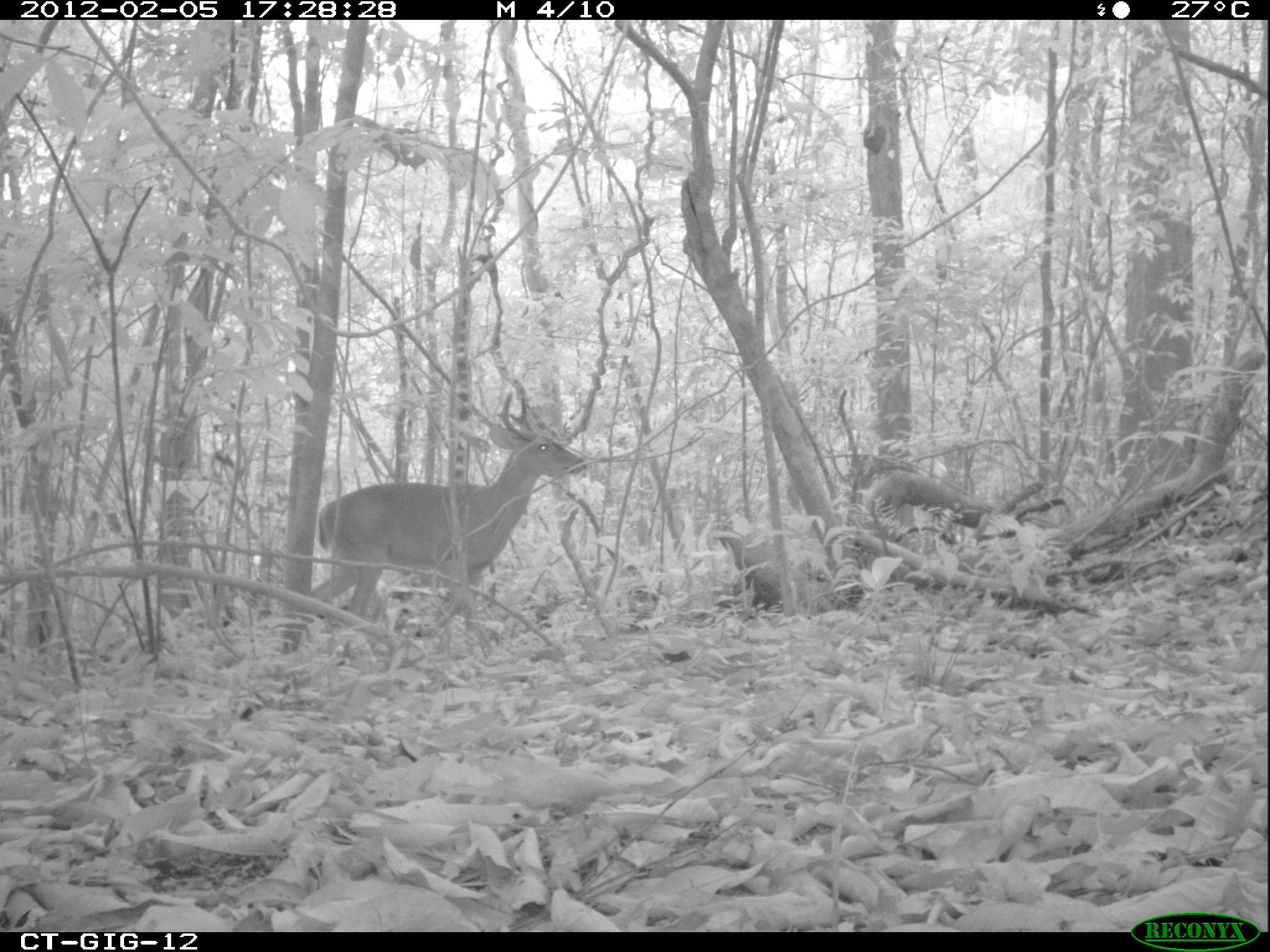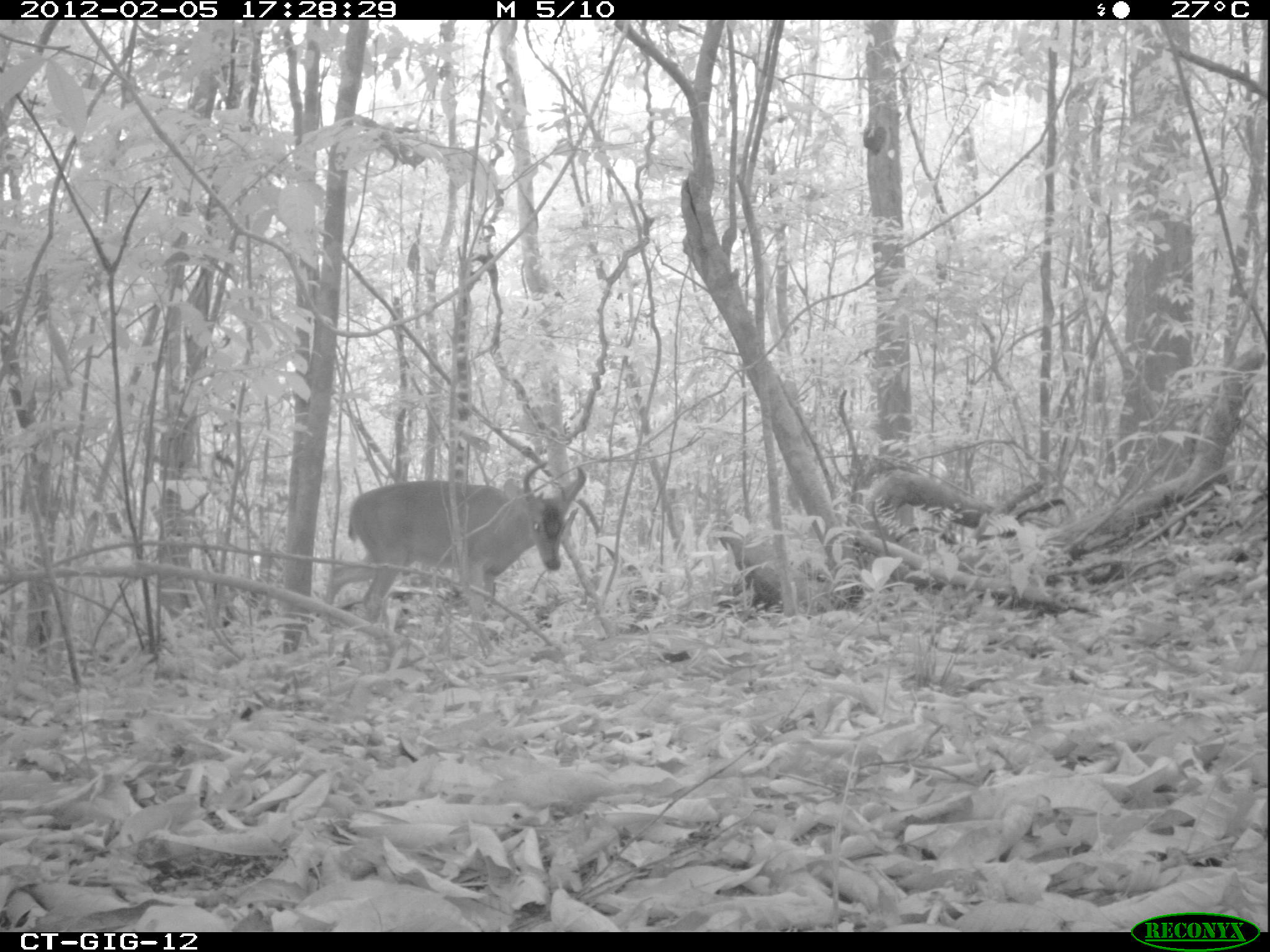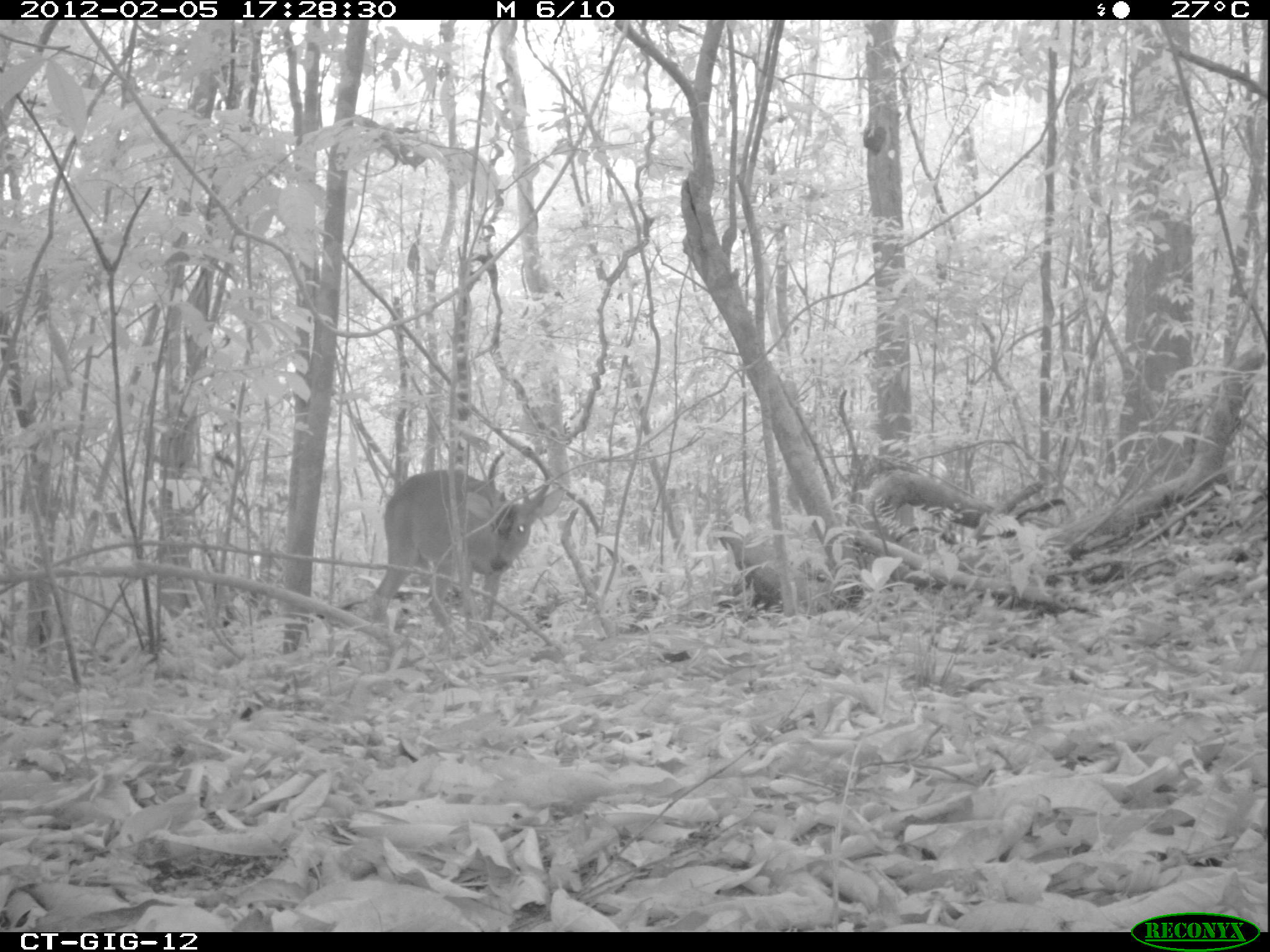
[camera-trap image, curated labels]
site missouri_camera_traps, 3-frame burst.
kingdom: Animalia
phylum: Chordata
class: Mammalia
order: Artiodactyla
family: Cervidae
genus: Odocoileus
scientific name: Odocoileus virginianus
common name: white-tailed deer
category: white tailed deer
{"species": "white tailed deer (white-tailed deer) (Odocoileus virginianus)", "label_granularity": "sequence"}